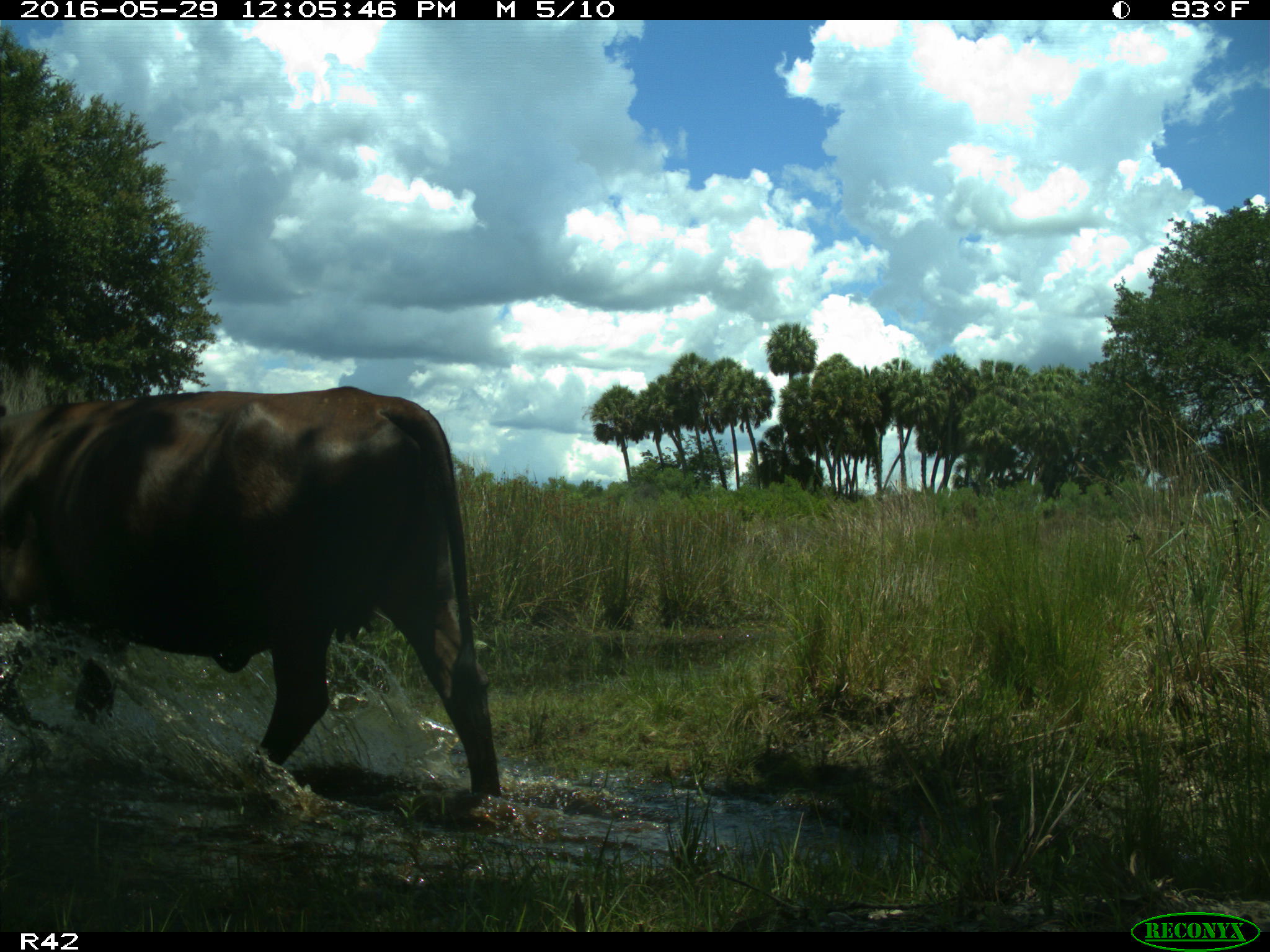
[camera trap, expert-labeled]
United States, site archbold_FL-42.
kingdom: Animalia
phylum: Chordata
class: Mammalia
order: Artiodactyla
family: Bovidae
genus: Bos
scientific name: Bos taurus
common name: domestic cow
Bos taurus (domestic cow).